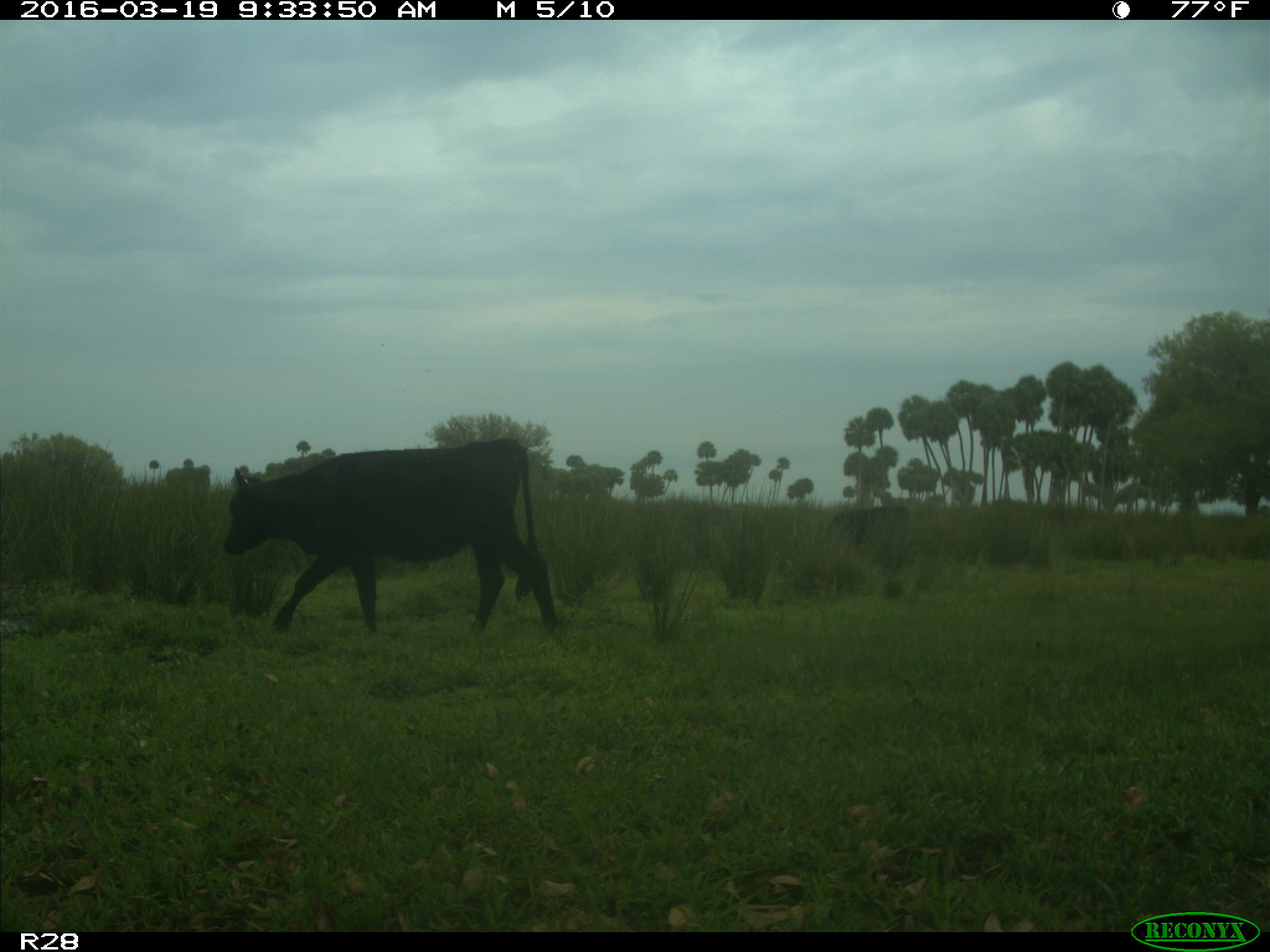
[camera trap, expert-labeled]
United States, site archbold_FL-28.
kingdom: Animalia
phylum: Chordata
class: Mammalia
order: Artiodactyla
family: Bovidae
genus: Bos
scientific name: Bos taurus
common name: domestic cow